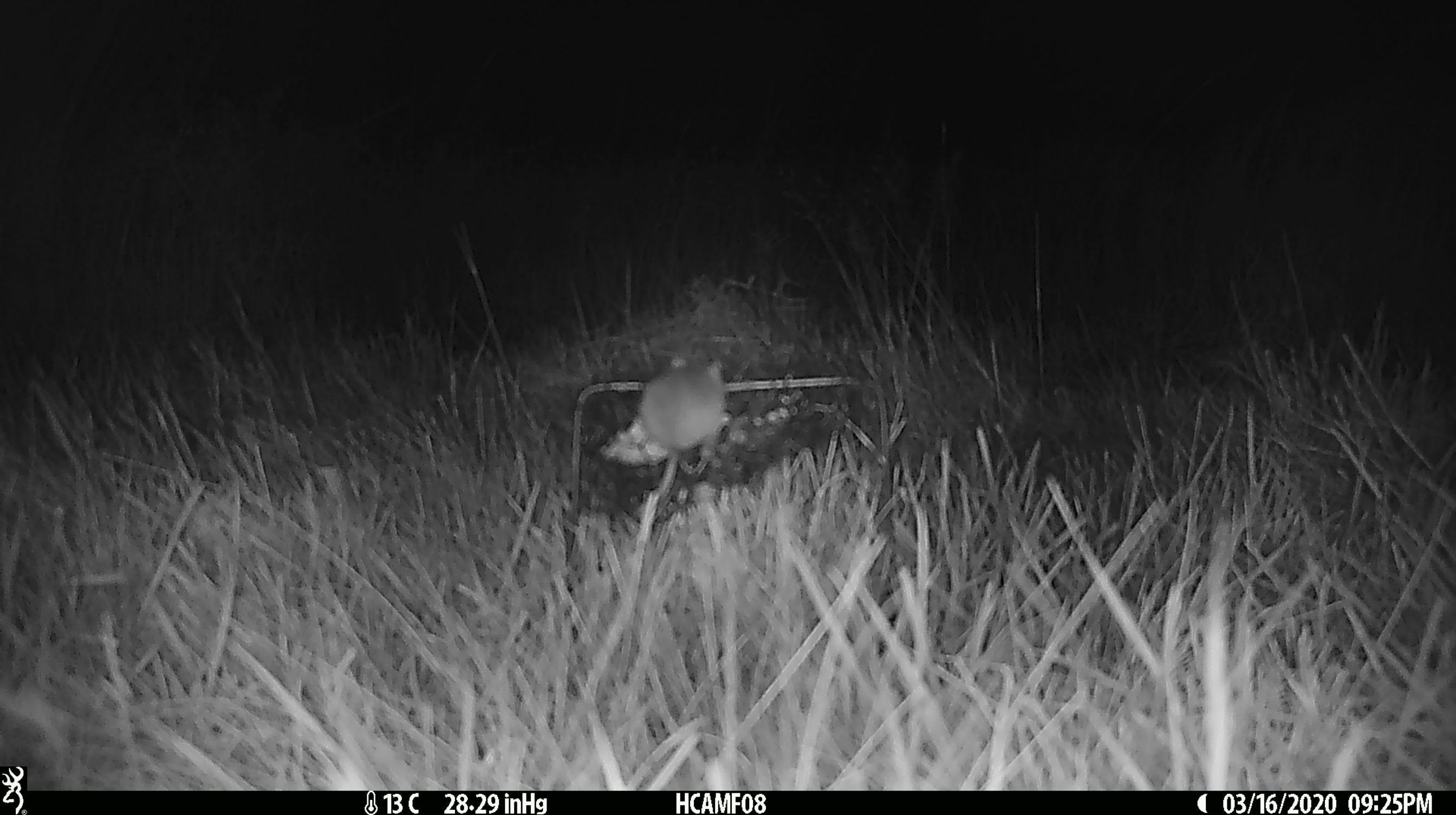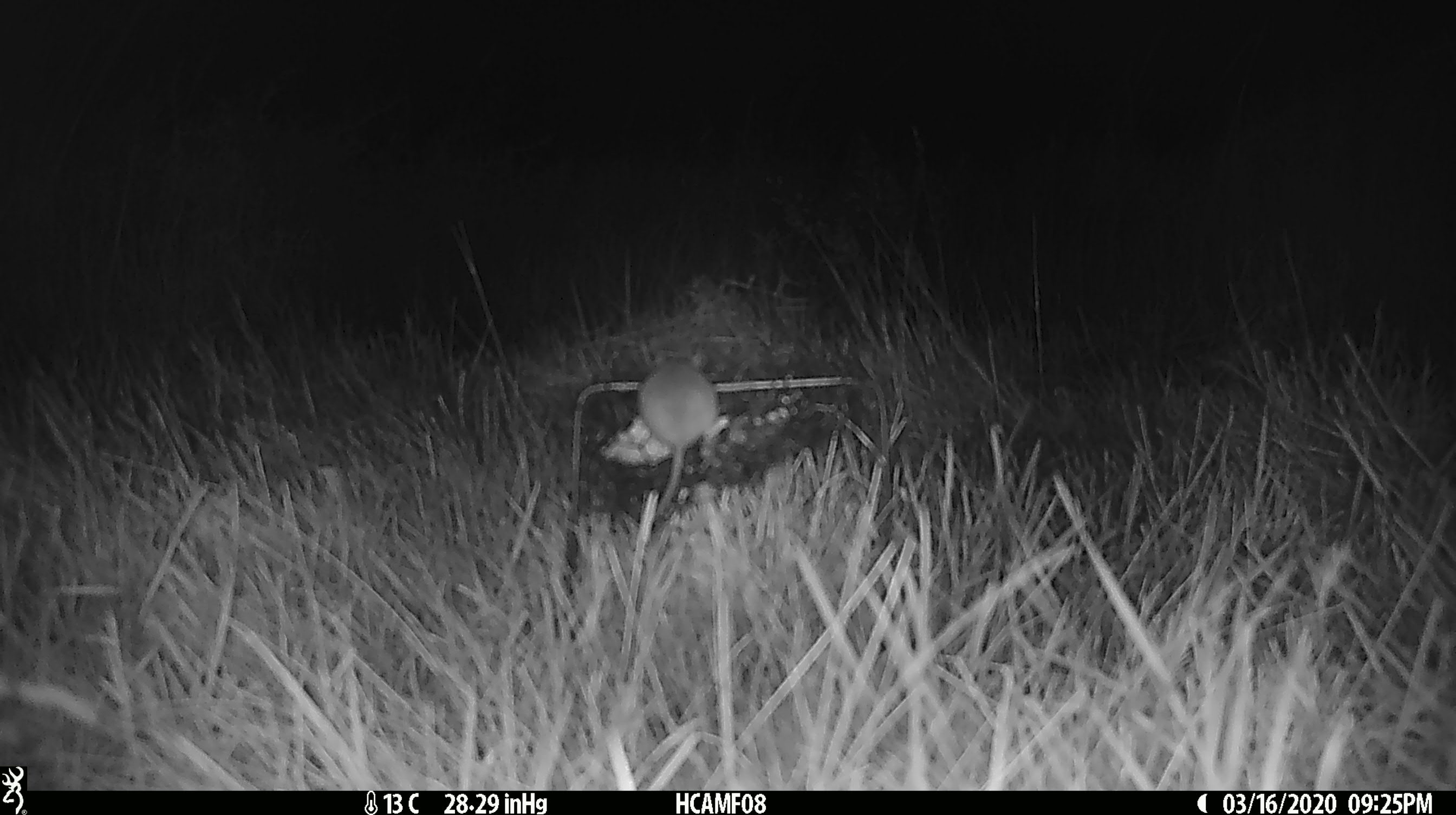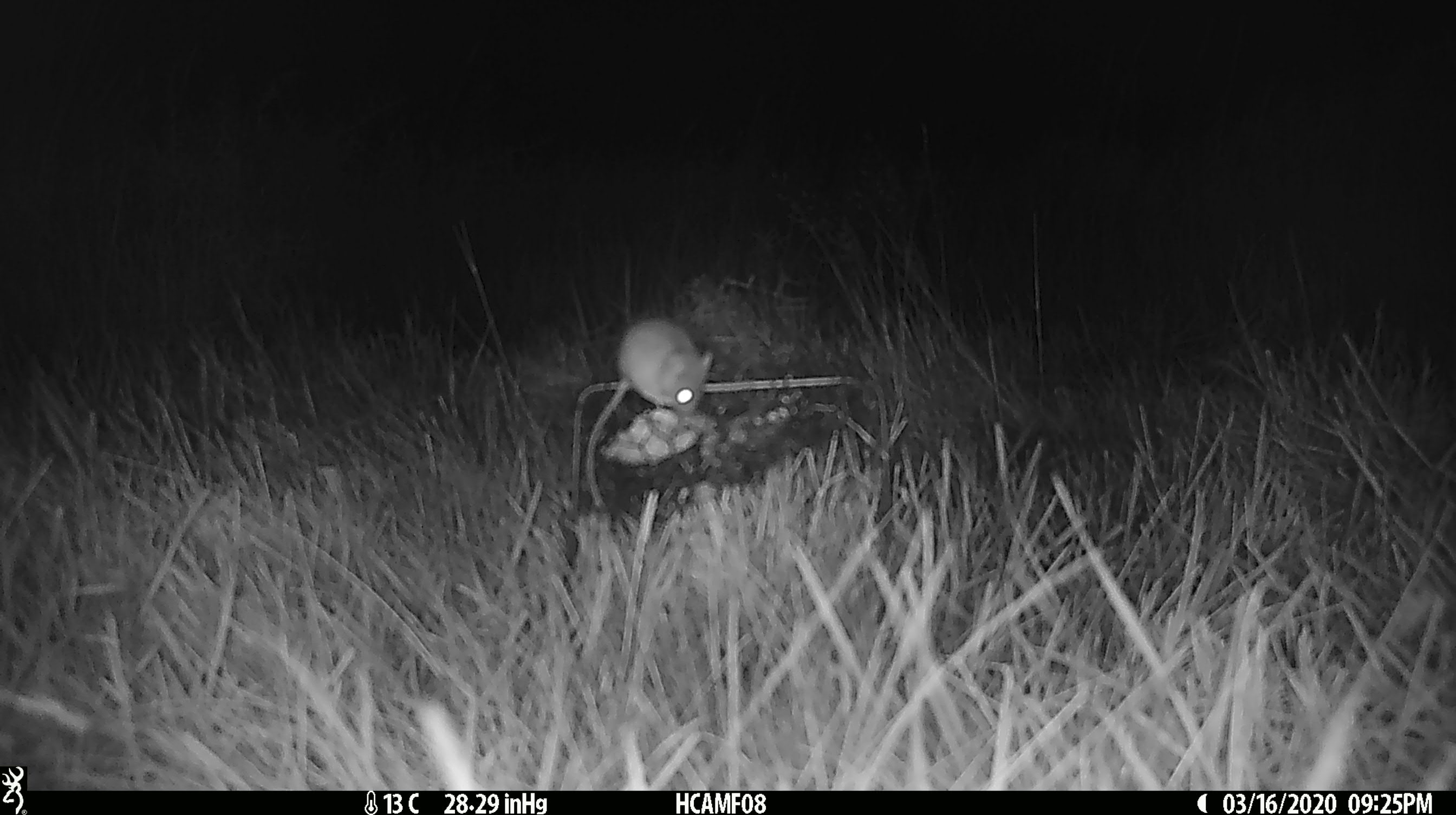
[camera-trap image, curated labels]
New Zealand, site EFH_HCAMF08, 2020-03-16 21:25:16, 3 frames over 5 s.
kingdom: Animalia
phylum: Chordata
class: Mammalia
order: Rodentia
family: Muridae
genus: Mus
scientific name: Mus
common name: mouse